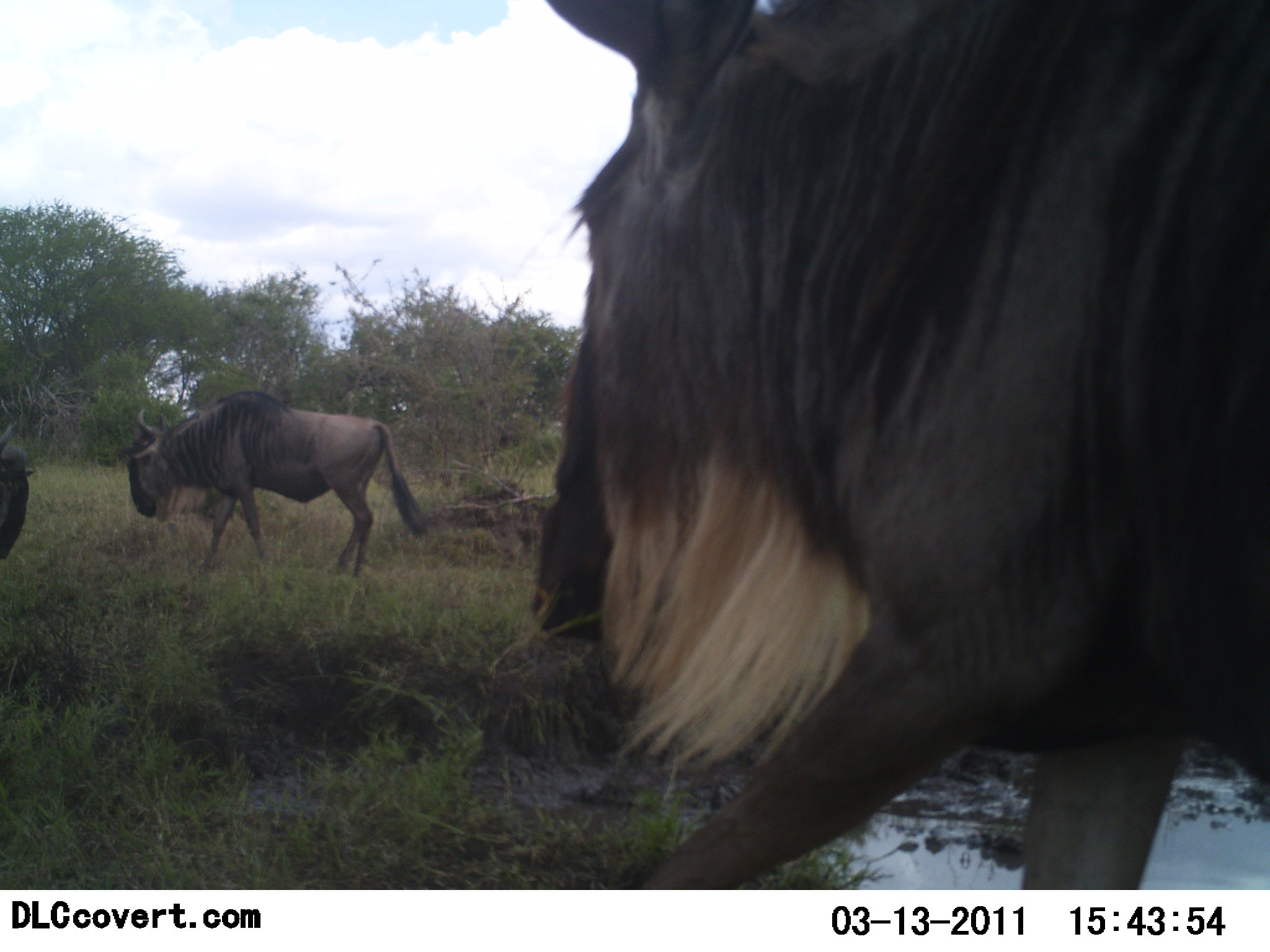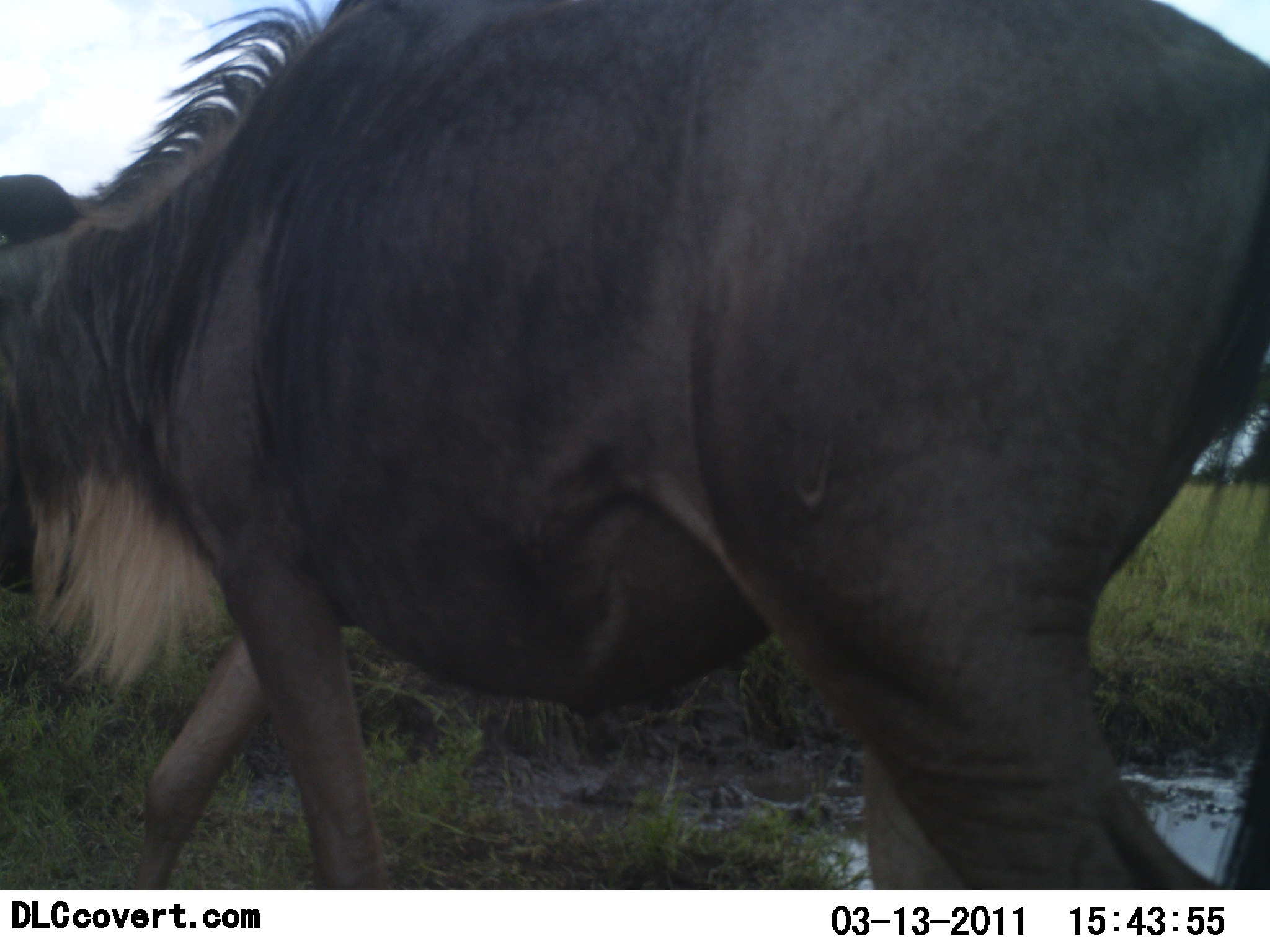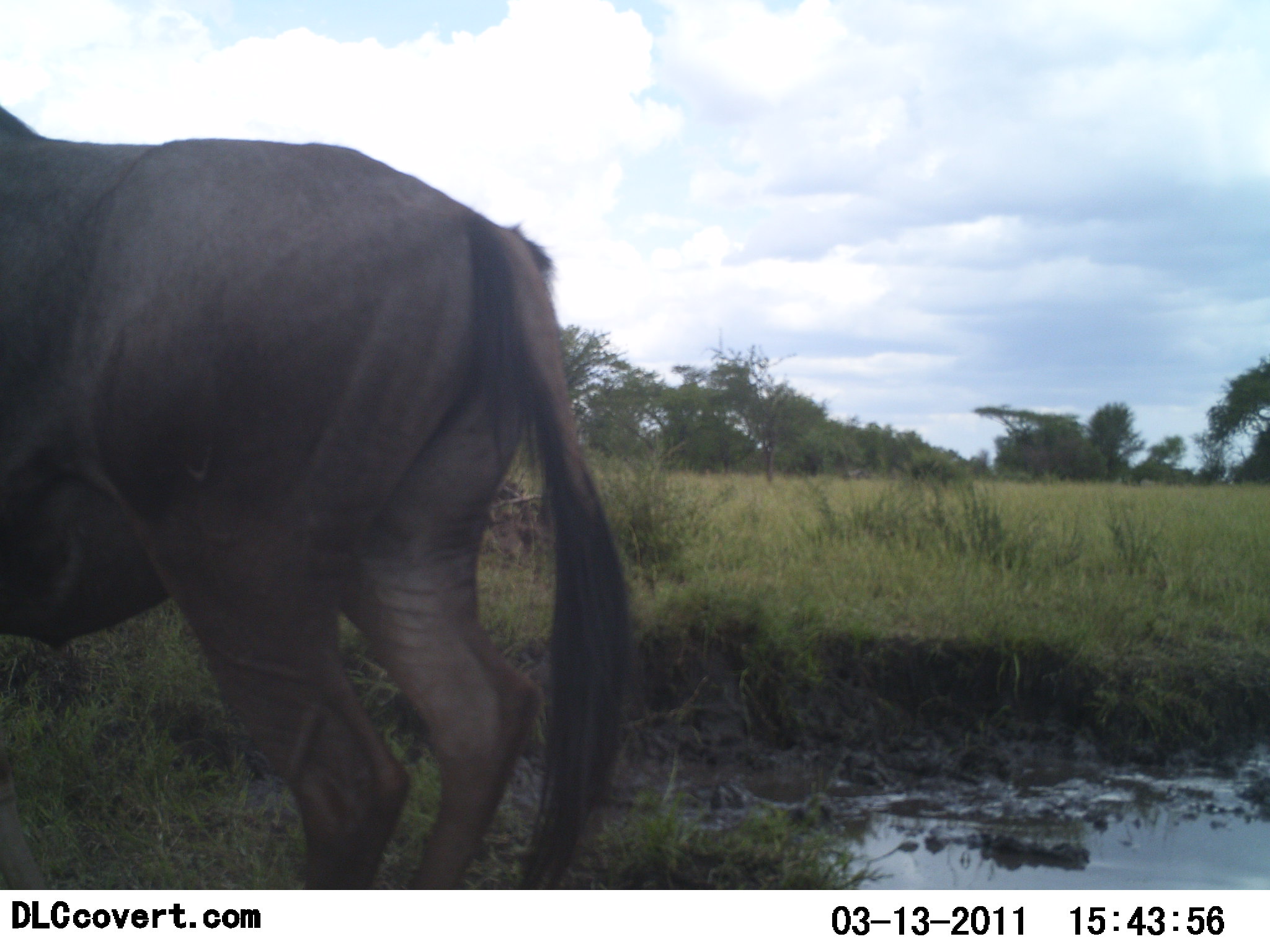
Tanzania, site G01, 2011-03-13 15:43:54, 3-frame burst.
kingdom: Animalia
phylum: Chordata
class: Mammalia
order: Artiodactyla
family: Bovidae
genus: Connochaetes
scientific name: Connochaetes taurinus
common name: blue wildebeest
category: wildebeest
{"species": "wildebeest (blue wildebeest) (Connochaetes taurinus)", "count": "3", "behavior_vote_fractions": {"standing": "0%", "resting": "0%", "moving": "100%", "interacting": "0%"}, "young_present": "0%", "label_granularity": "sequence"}